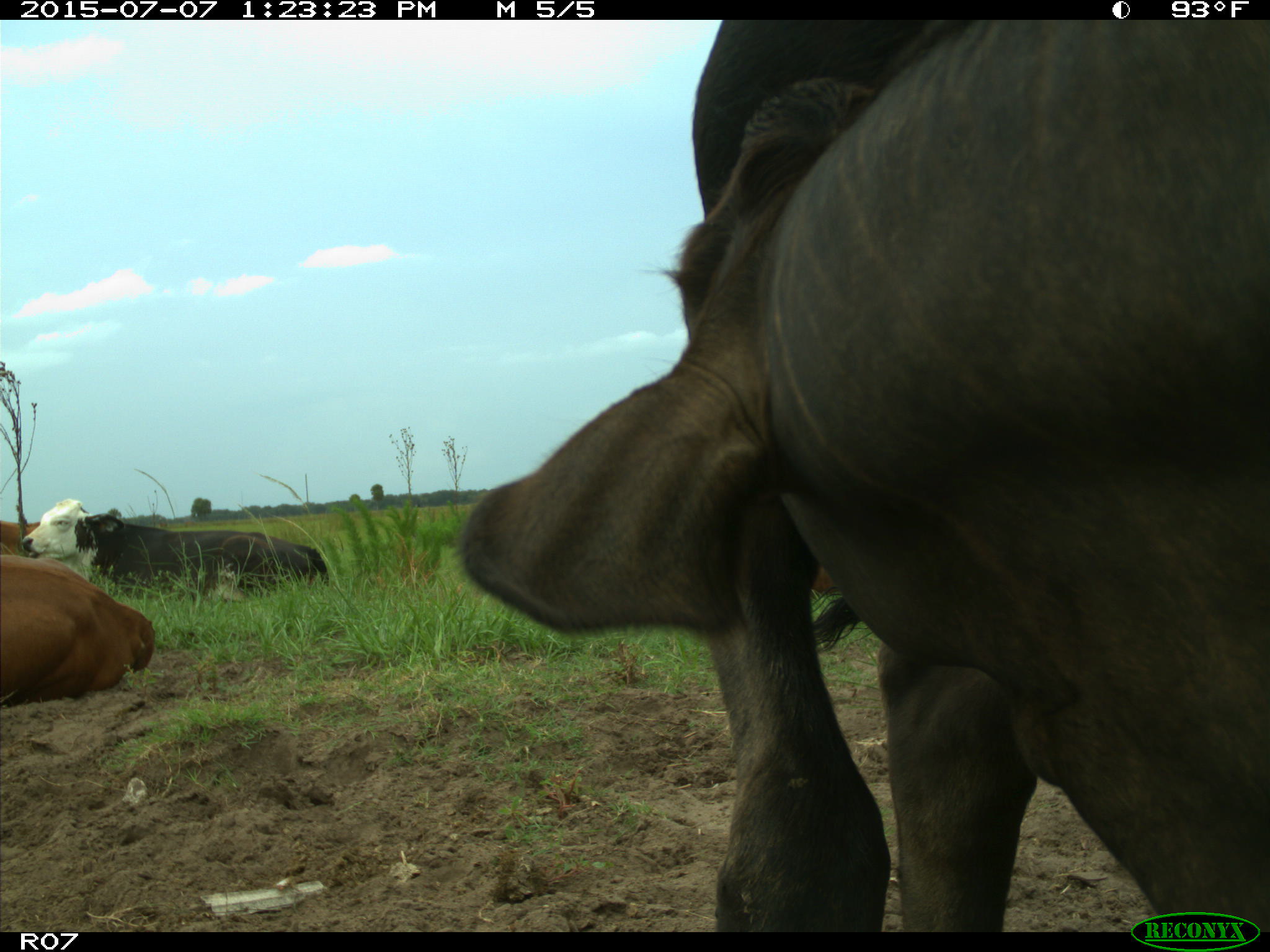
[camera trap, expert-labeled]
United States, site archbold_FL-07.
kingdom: Animalia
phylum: Chordata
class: Mammalia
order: Artiodactyla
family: Bovidae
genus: Bos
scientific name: Bos taurus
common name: domestic cow